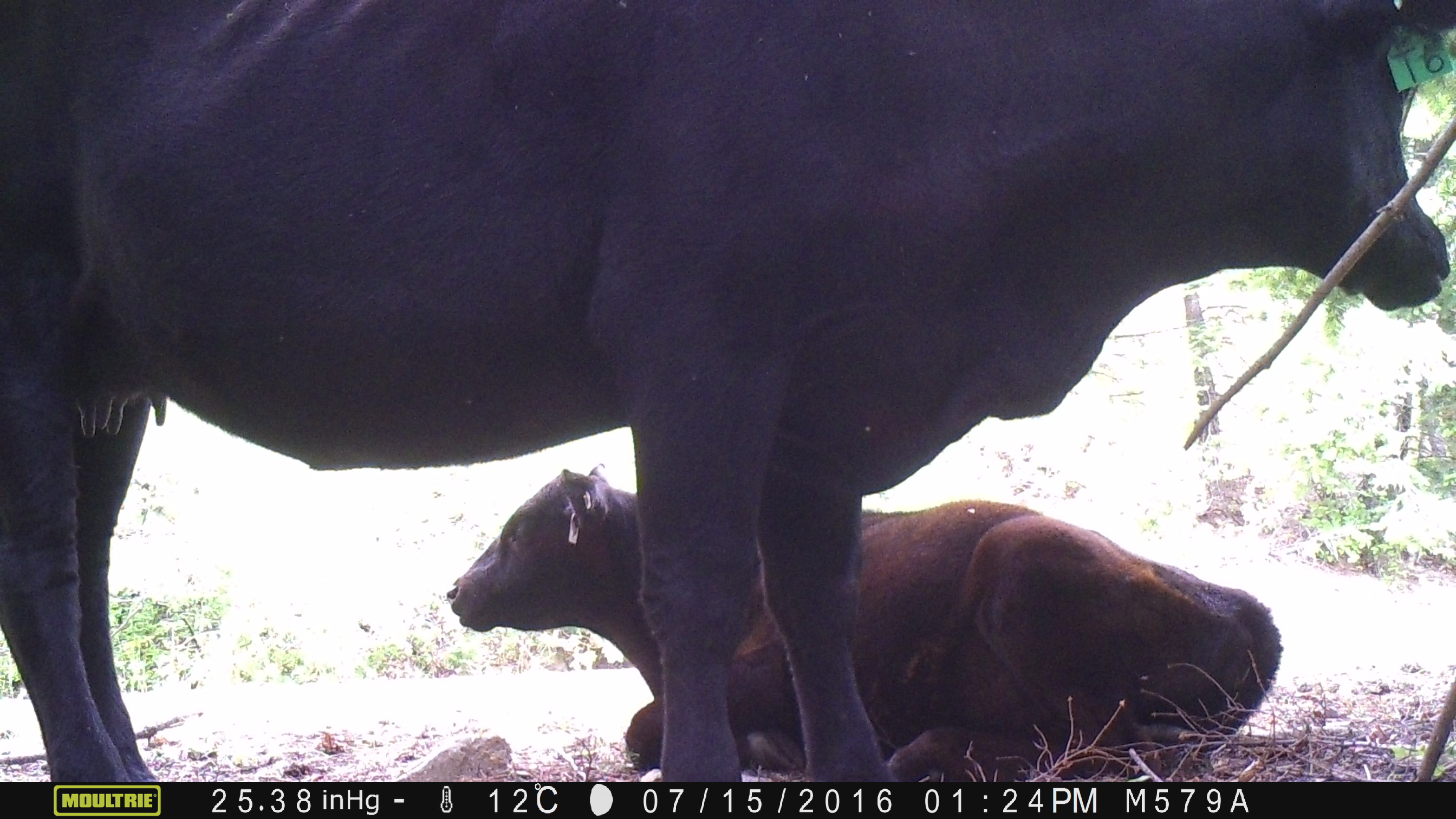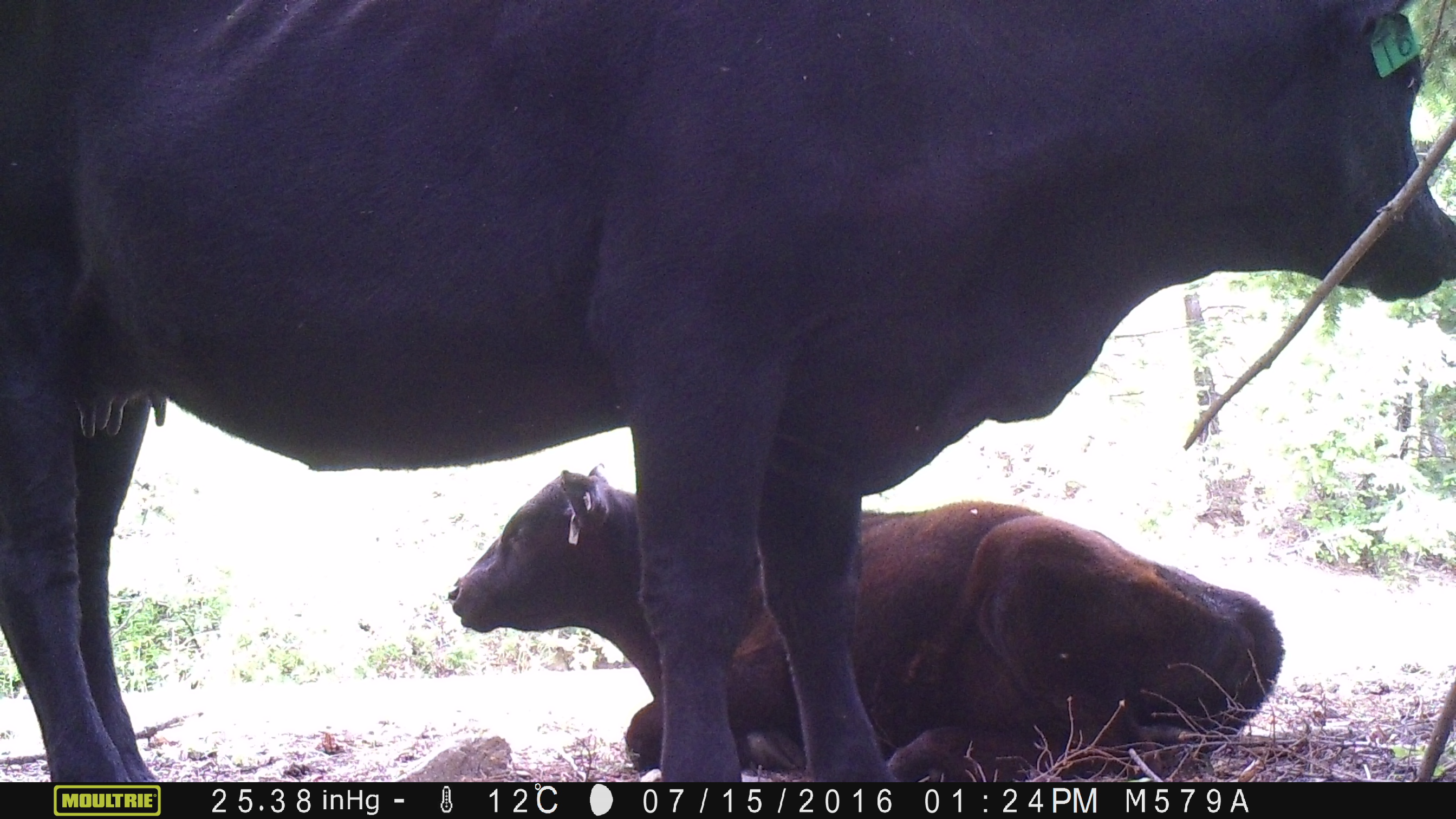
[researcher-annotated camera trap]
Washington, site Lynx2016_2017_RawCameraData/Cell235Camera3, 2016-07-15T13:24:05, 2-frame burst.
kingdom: Animalia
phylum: Chordata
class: Mammalia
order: Artiodactyla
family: Bovidae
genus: Bos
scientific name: Bos taurus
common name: domestic cattle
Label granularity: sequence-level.